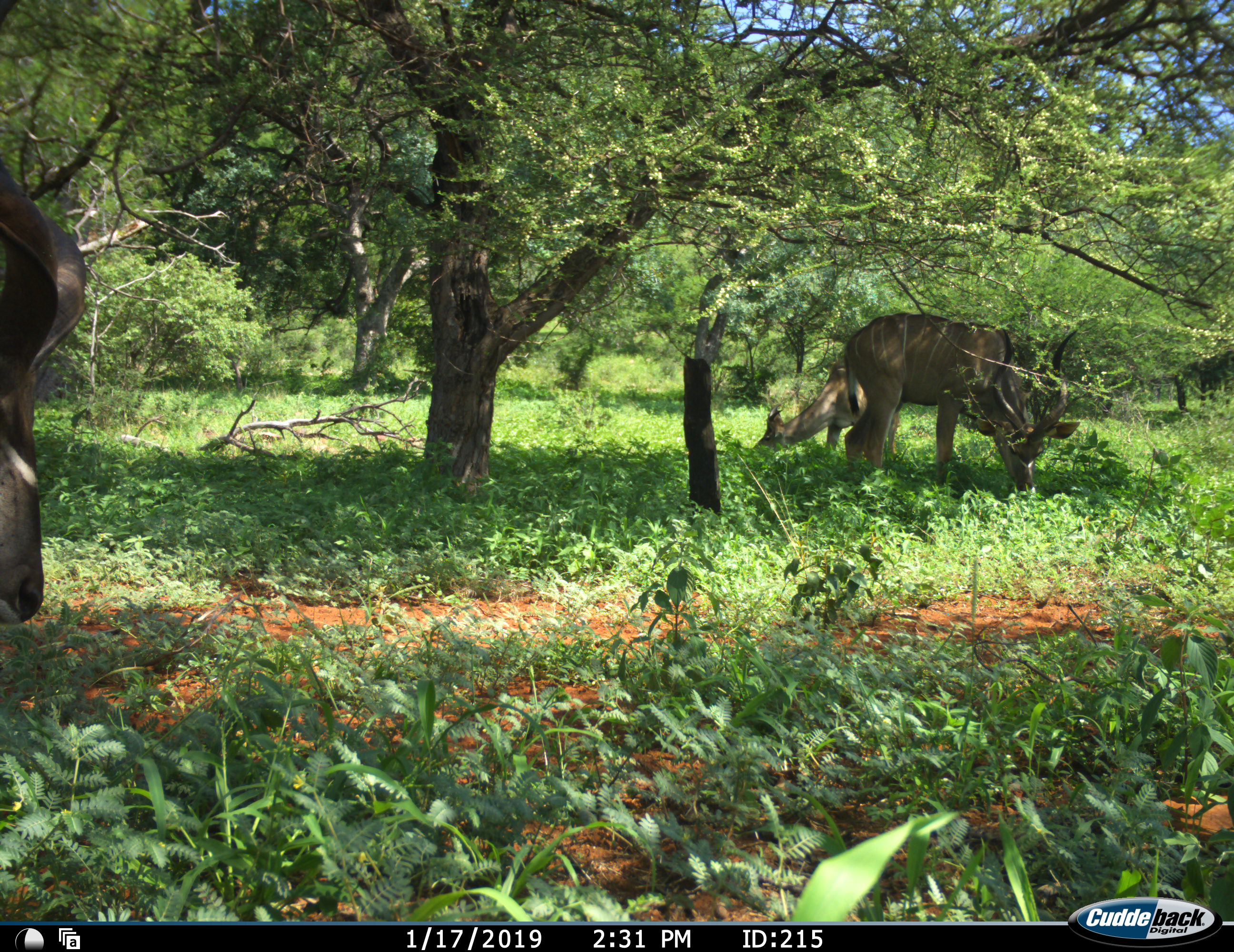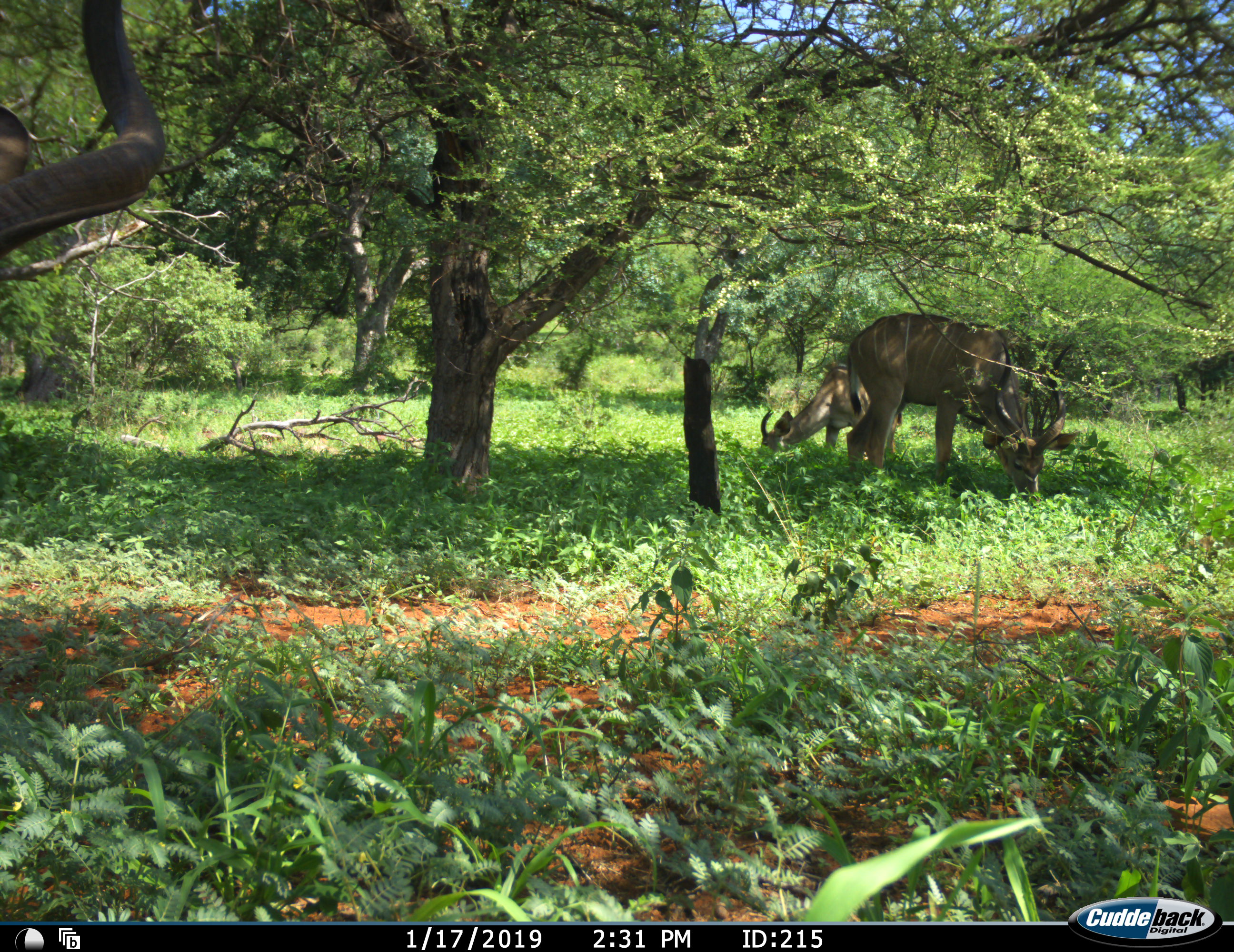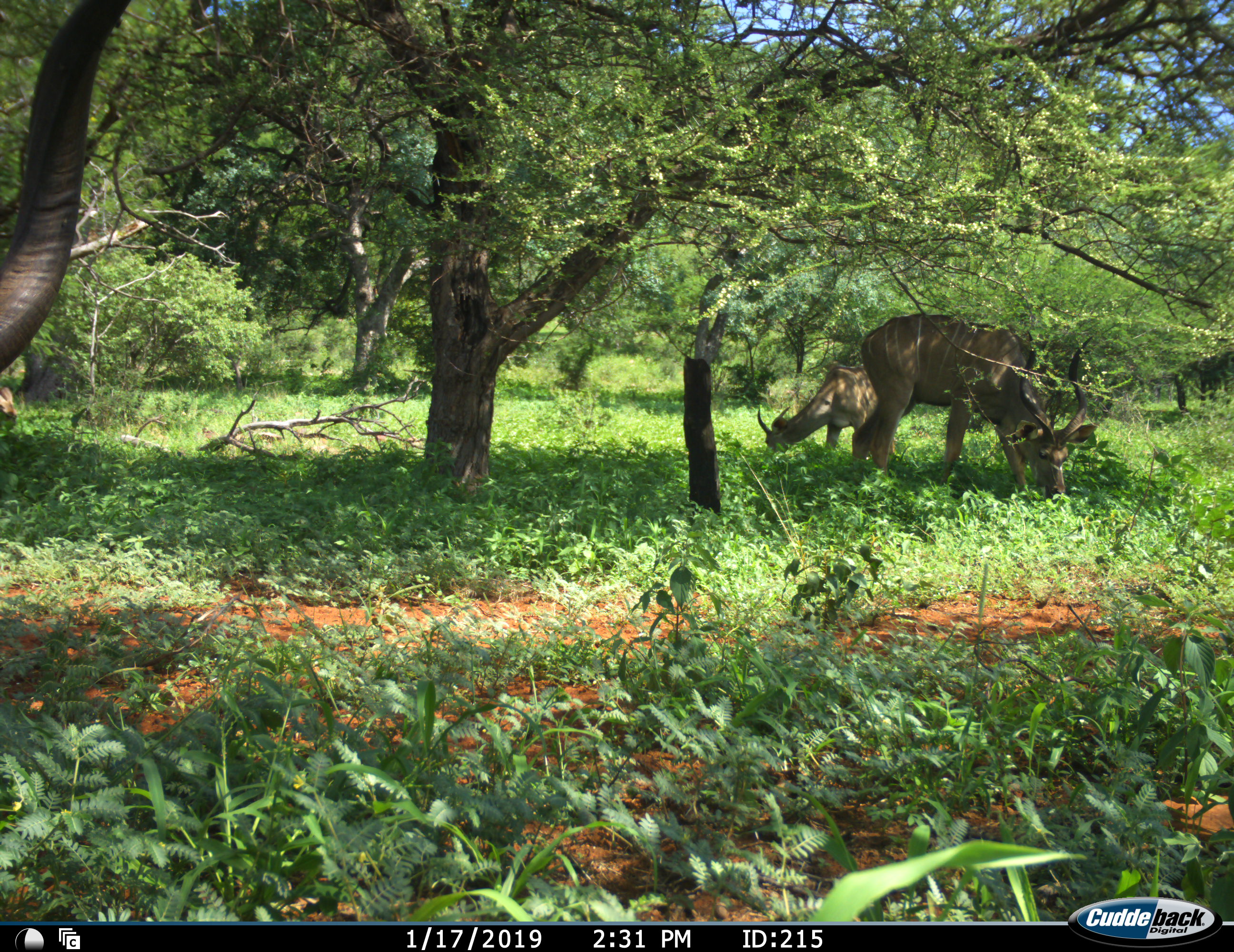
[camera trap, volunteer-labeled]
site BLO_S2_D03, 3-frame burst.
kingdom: Animalia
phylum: Chordata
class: Mammalia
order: Artiodactyla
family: Bovidae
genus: Tragelaphus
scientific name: Tragelaphus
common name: kudu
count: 3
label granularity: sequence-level